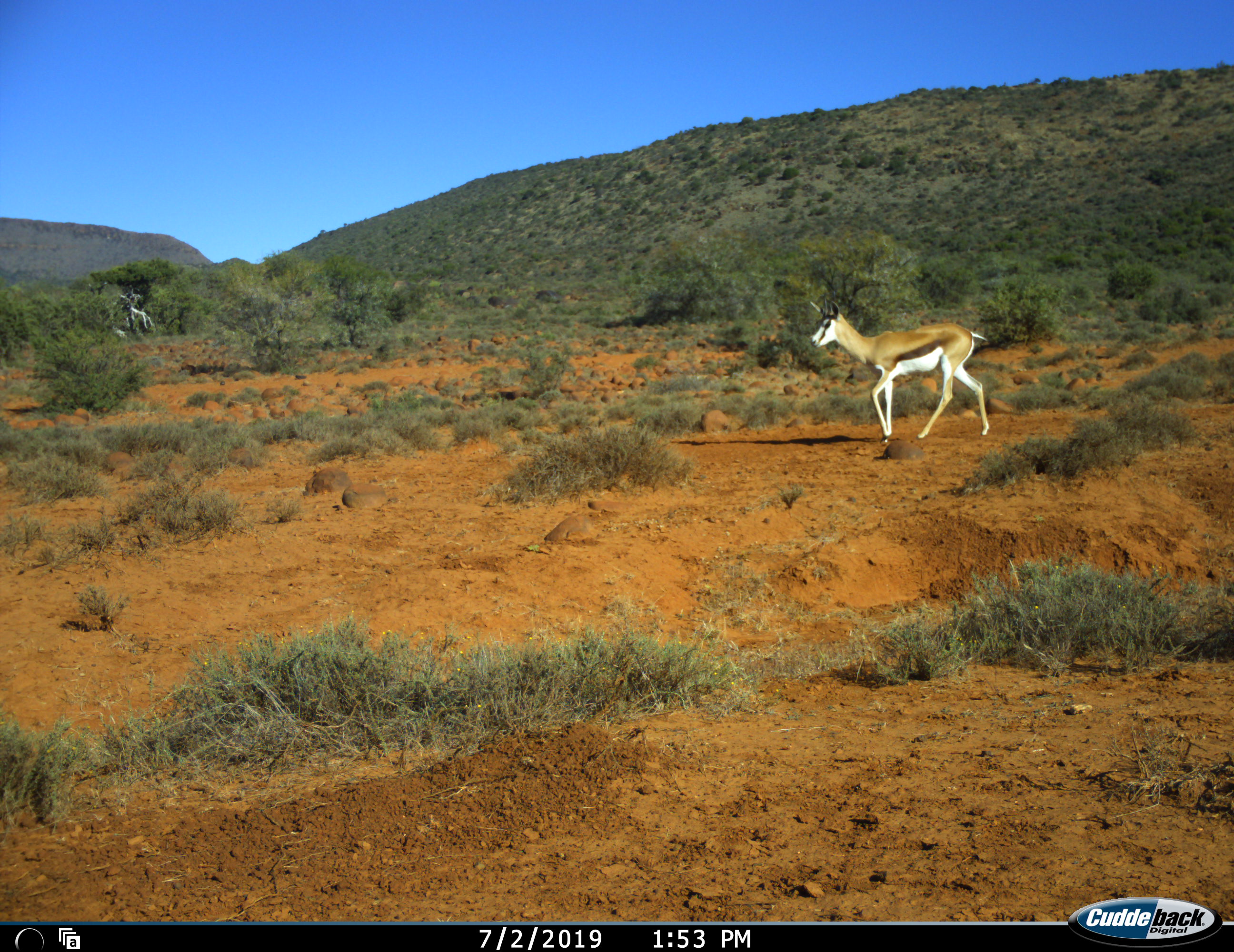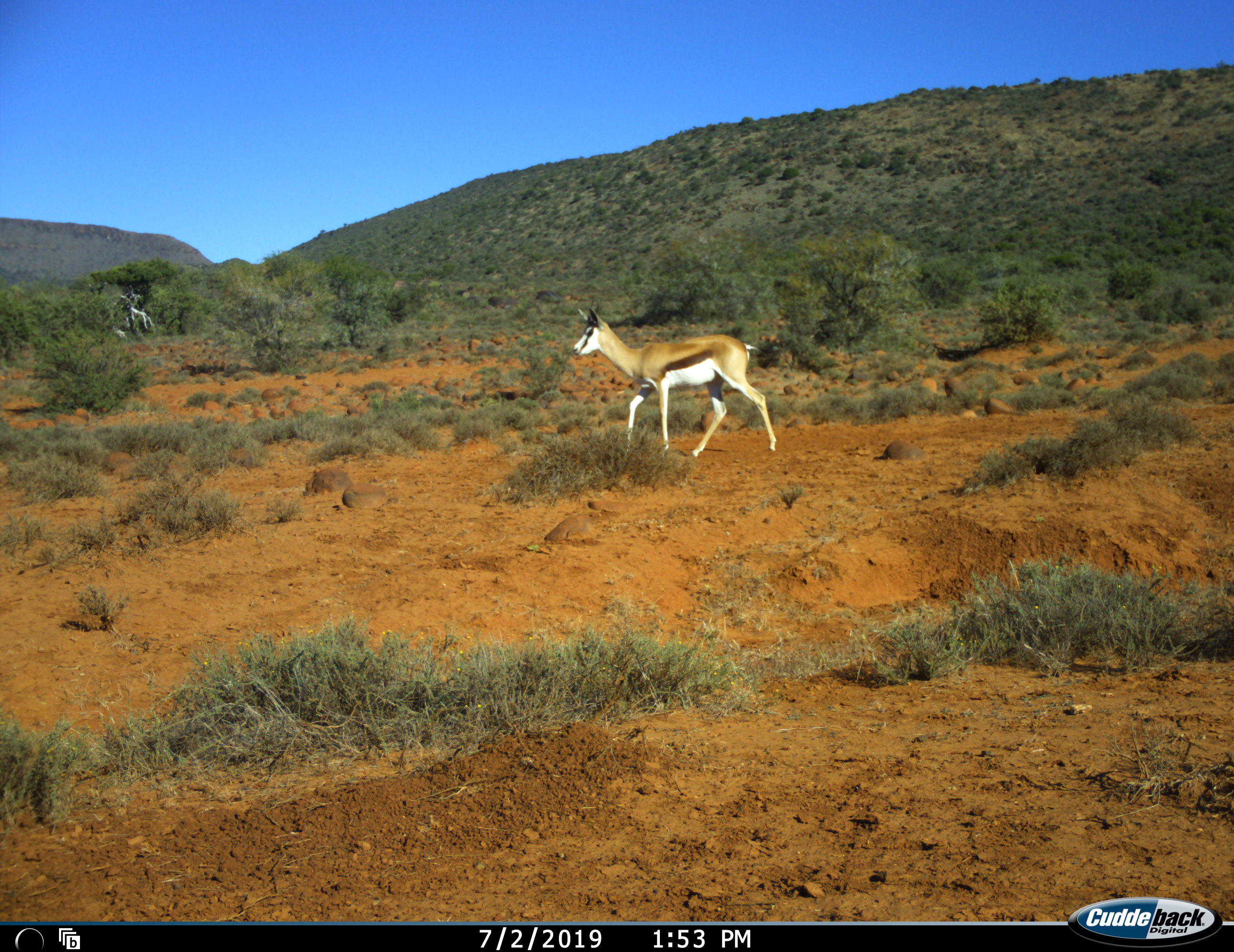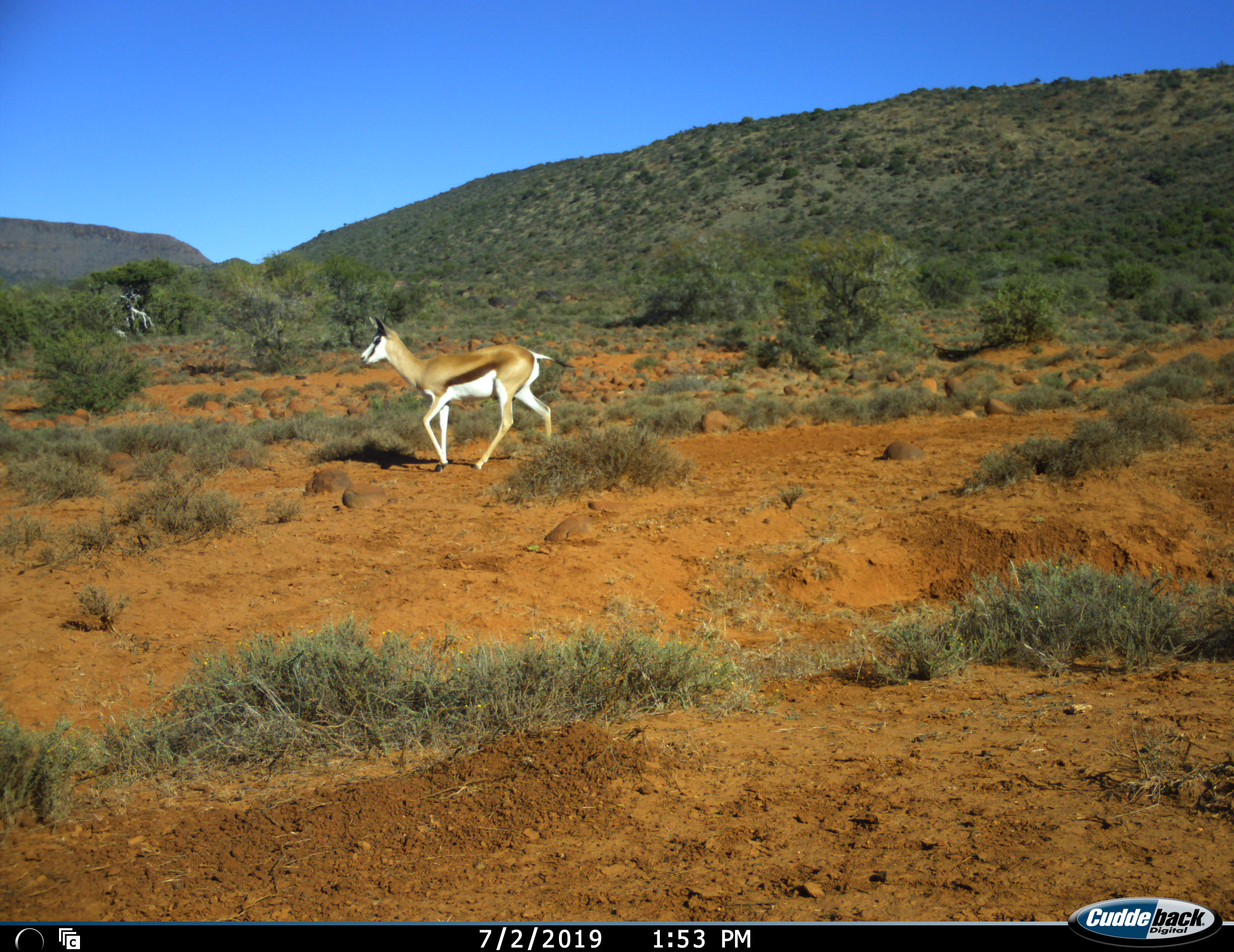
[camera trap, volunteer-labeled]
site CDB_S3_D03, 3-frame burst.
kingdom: Animalia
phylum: Chordata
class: Mammalia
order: Artiodactyla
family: Bovidae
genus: Antidorcas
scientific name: Antidorcas marsupialis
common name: springbok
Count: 1.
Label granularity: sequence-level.